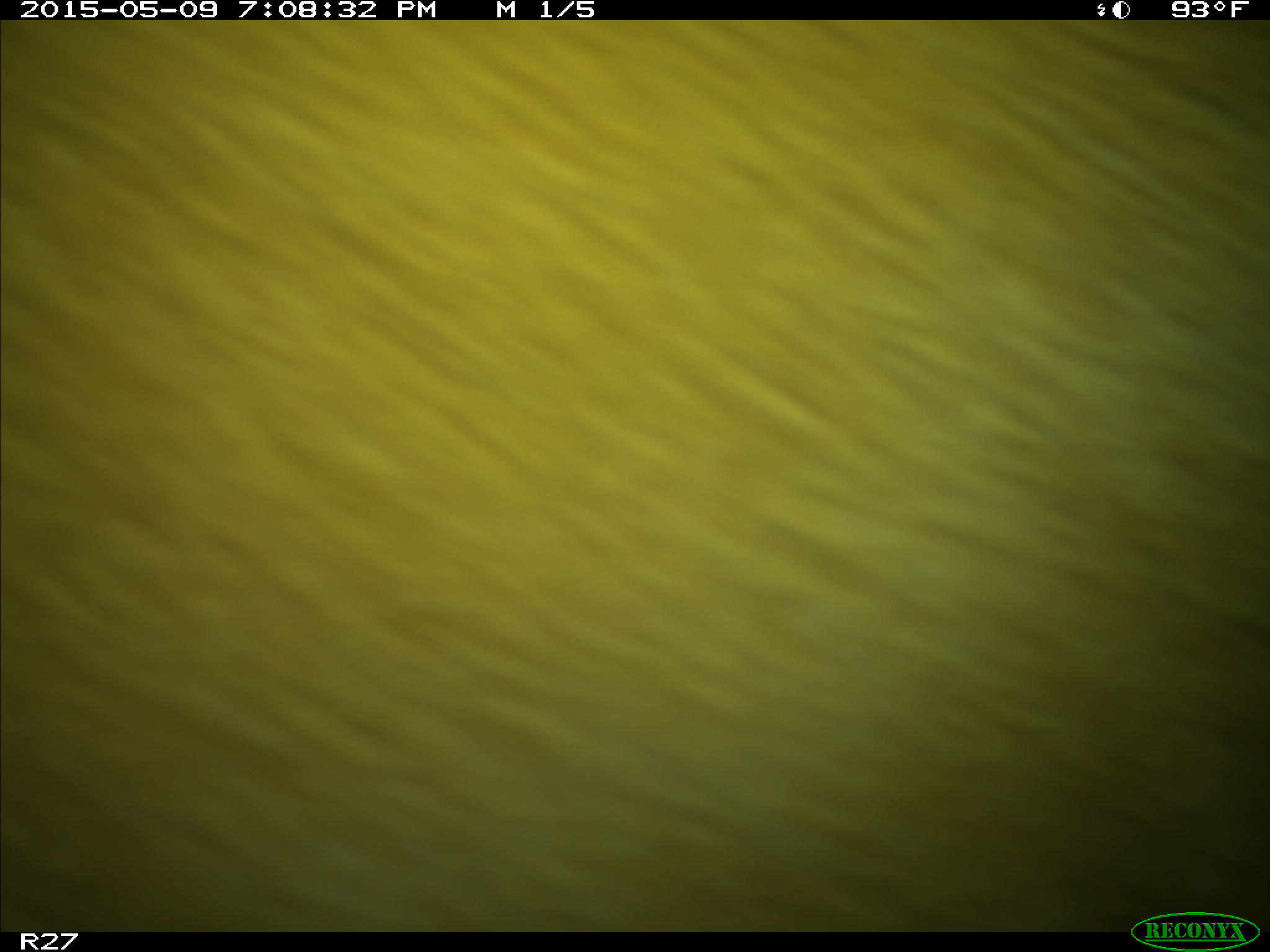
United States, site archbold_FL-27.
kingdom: Animalia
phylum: Chordata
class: Mammalia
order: Artiodactyla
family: Bovidae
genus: Bos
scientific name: Bos taurus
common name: domestic cow